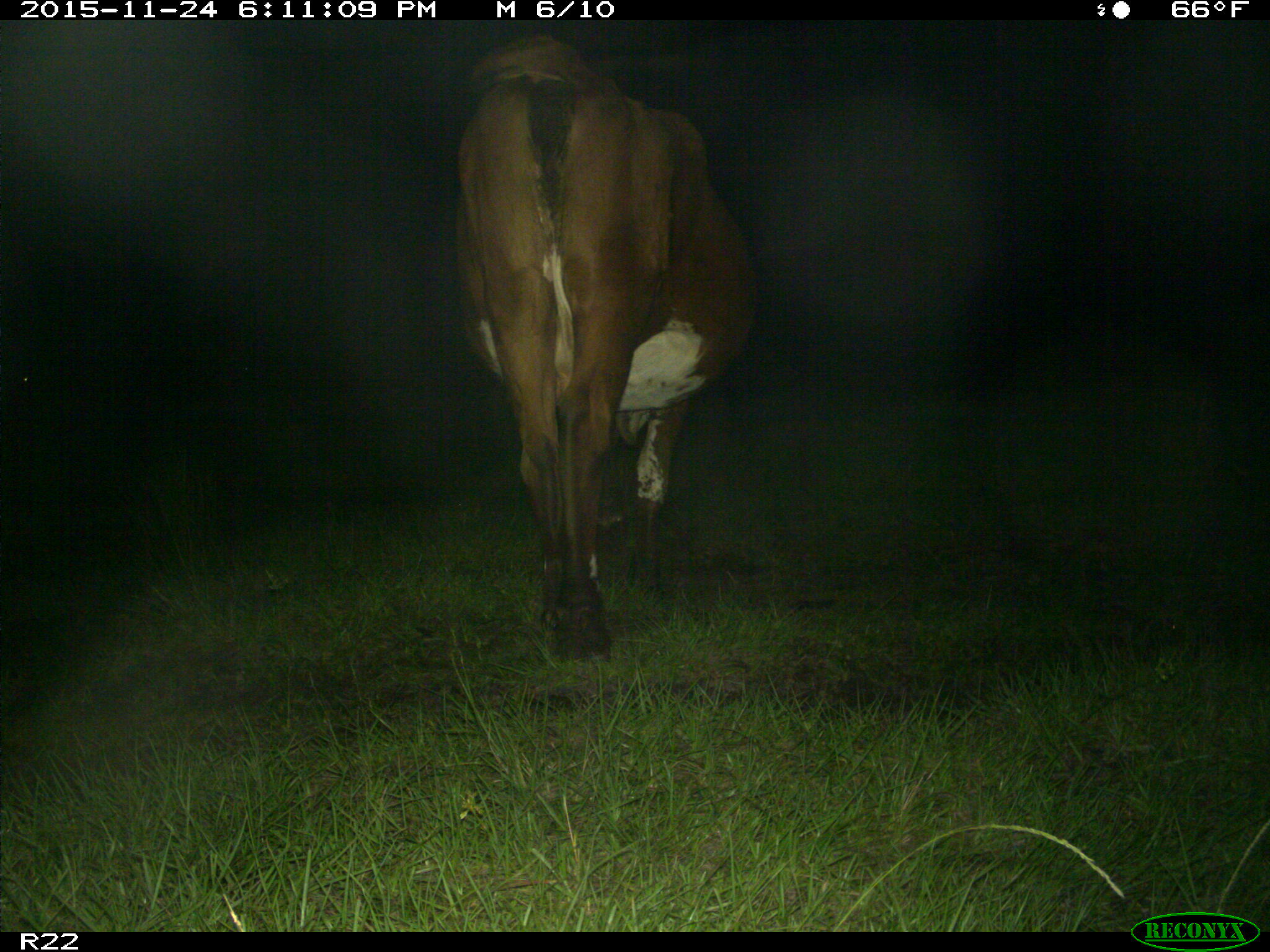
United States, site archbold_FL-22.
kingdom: Animalia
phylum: Chordata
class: Mammalia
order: Artiodactyla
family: Bovidae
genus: Bos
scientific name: Bos taurus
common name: domestic cow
Bos taurus (domestic cow).